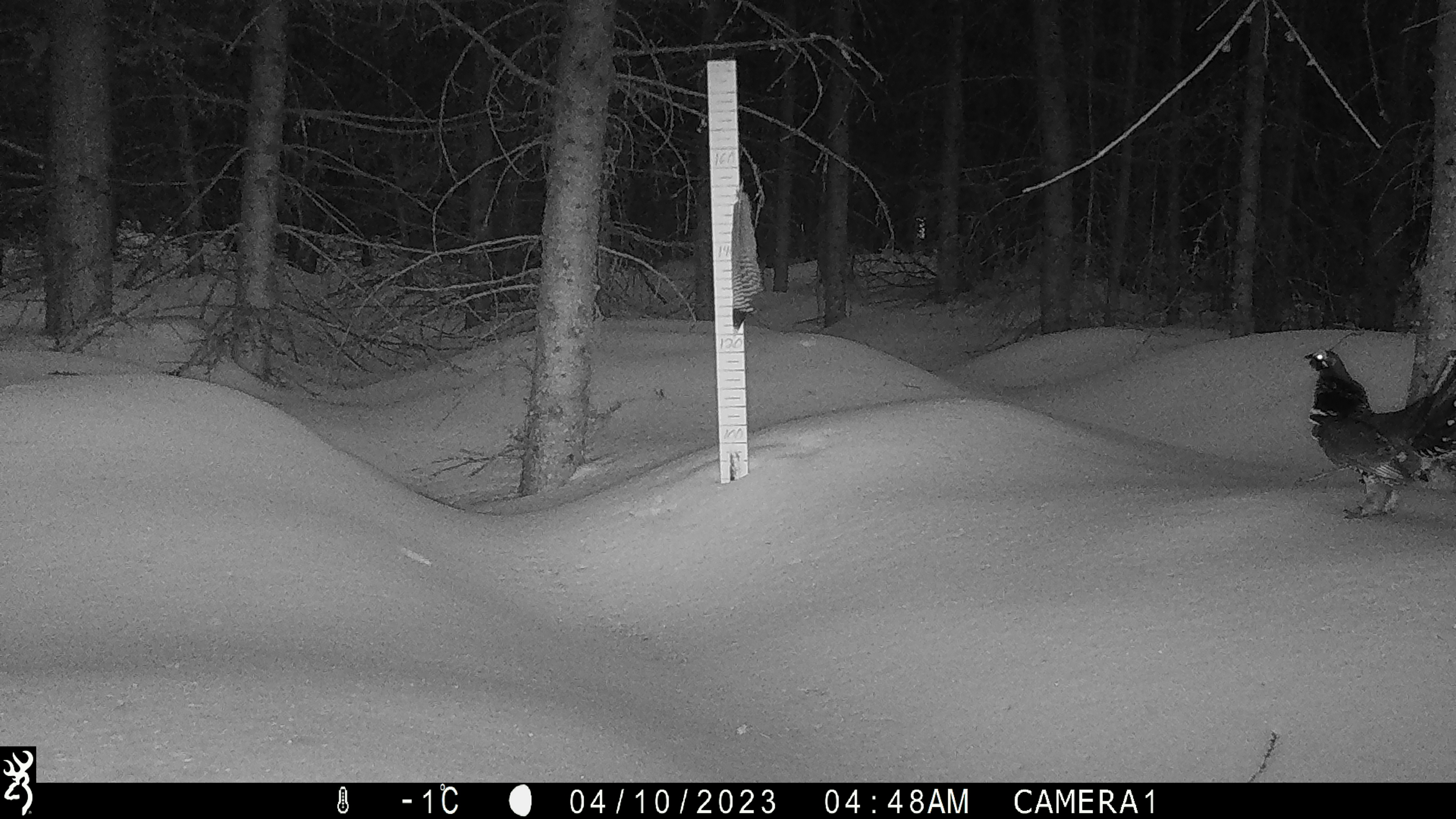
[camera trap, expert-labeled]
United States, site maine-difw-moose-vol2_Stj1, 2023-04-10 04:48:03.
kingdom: Animalia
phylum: Chordata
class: Aves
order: Galliformes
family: Phasianidae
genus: Canachites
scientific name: Canachites canadensis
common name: spruce grouse